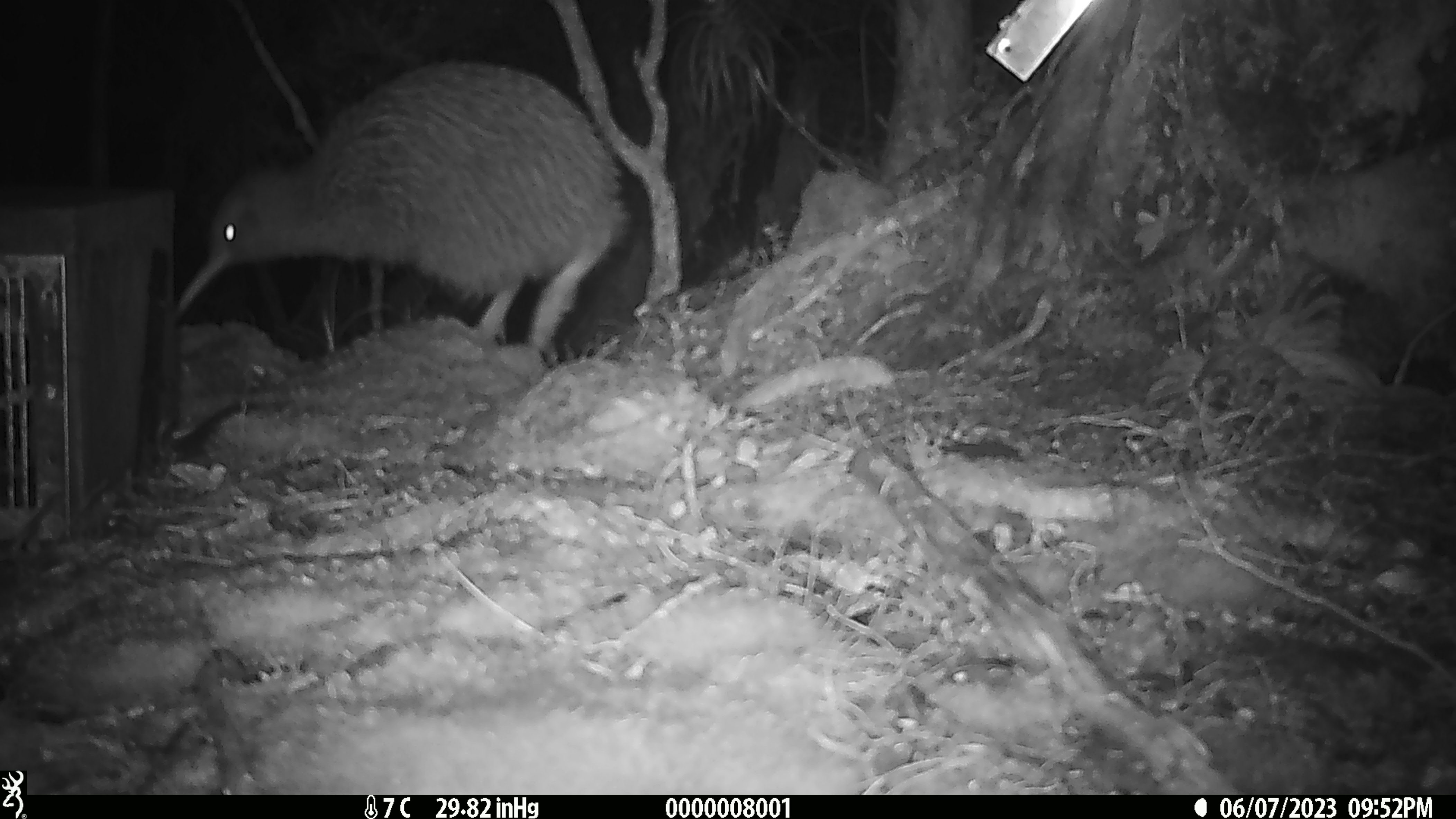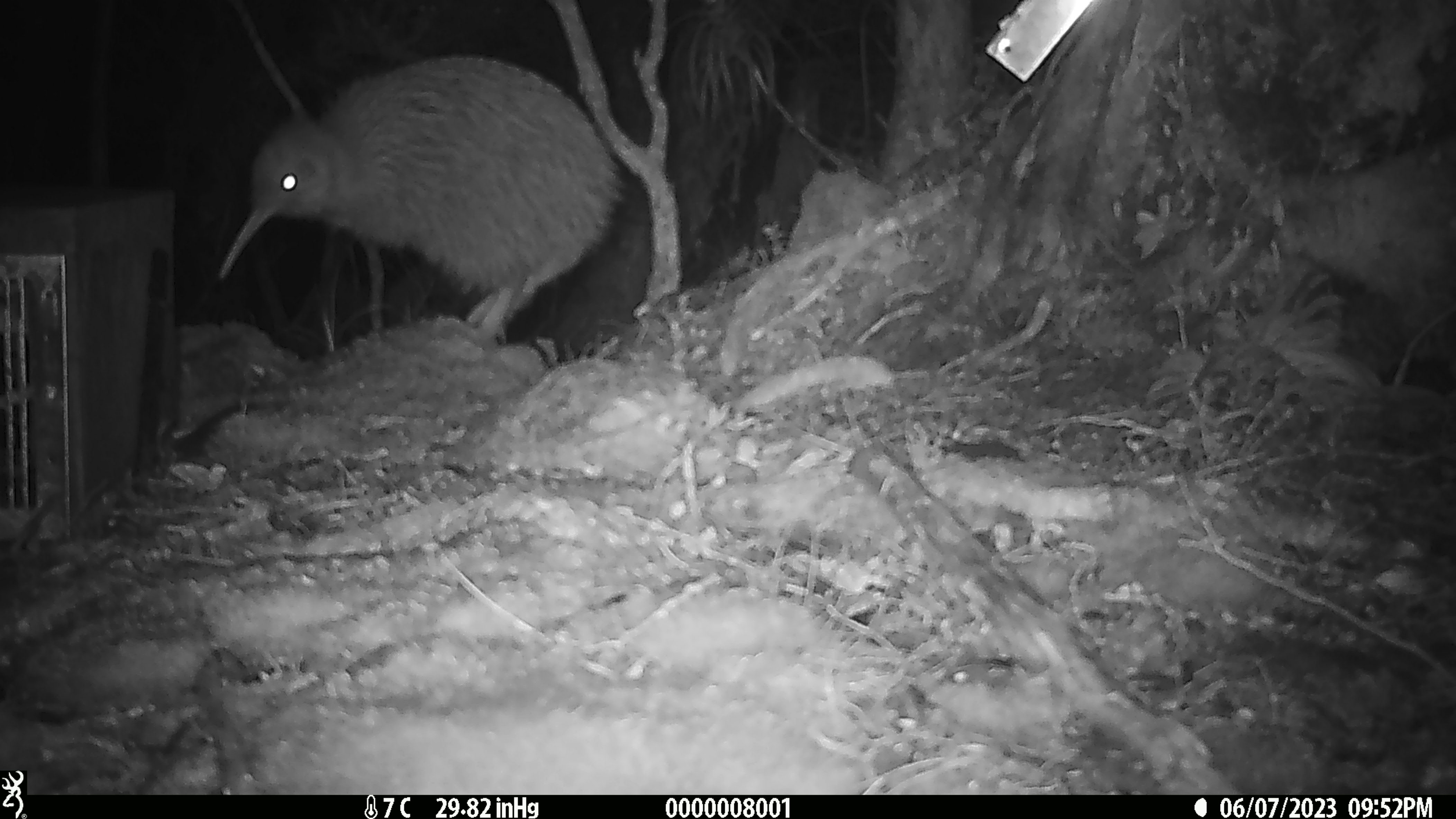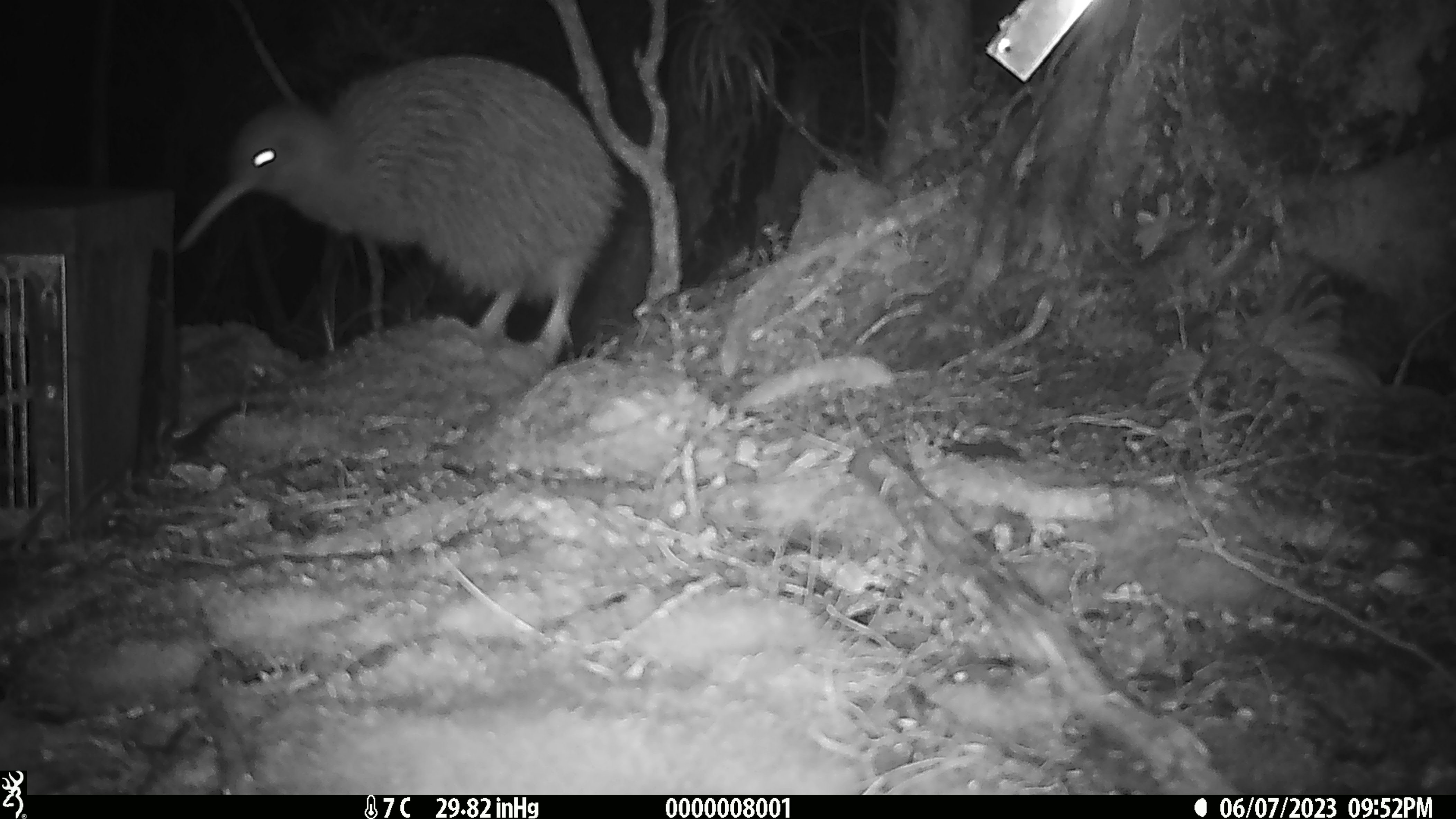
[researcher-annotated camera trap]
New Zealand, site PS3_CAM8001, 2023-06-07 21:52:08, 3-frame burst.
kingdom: Animalia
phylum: Chordata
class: Aves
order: Apterygiformes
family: Apterygidae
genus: Apteryx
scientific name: Apteryx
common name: kiwi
Kiwi (Apteryx).